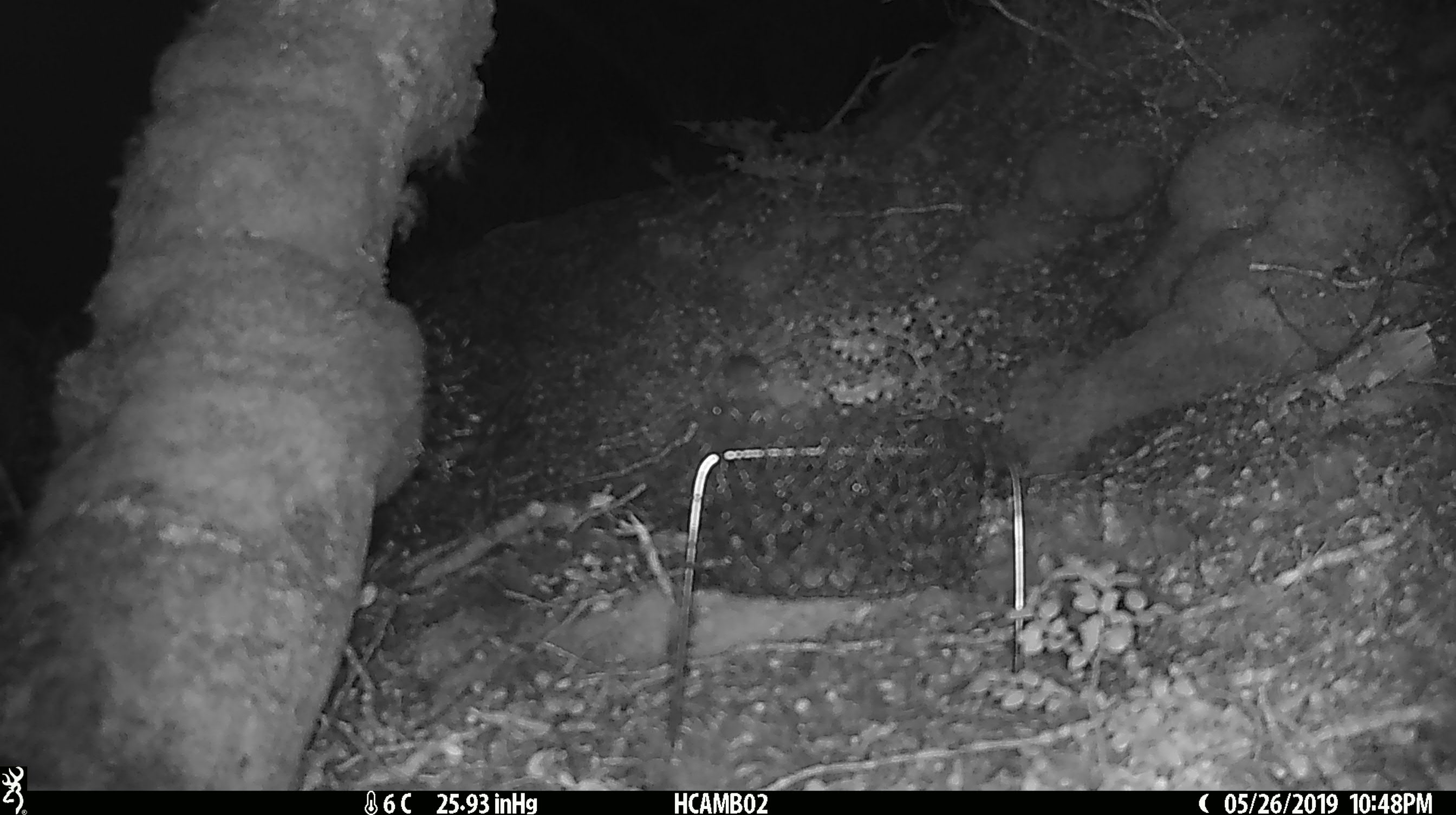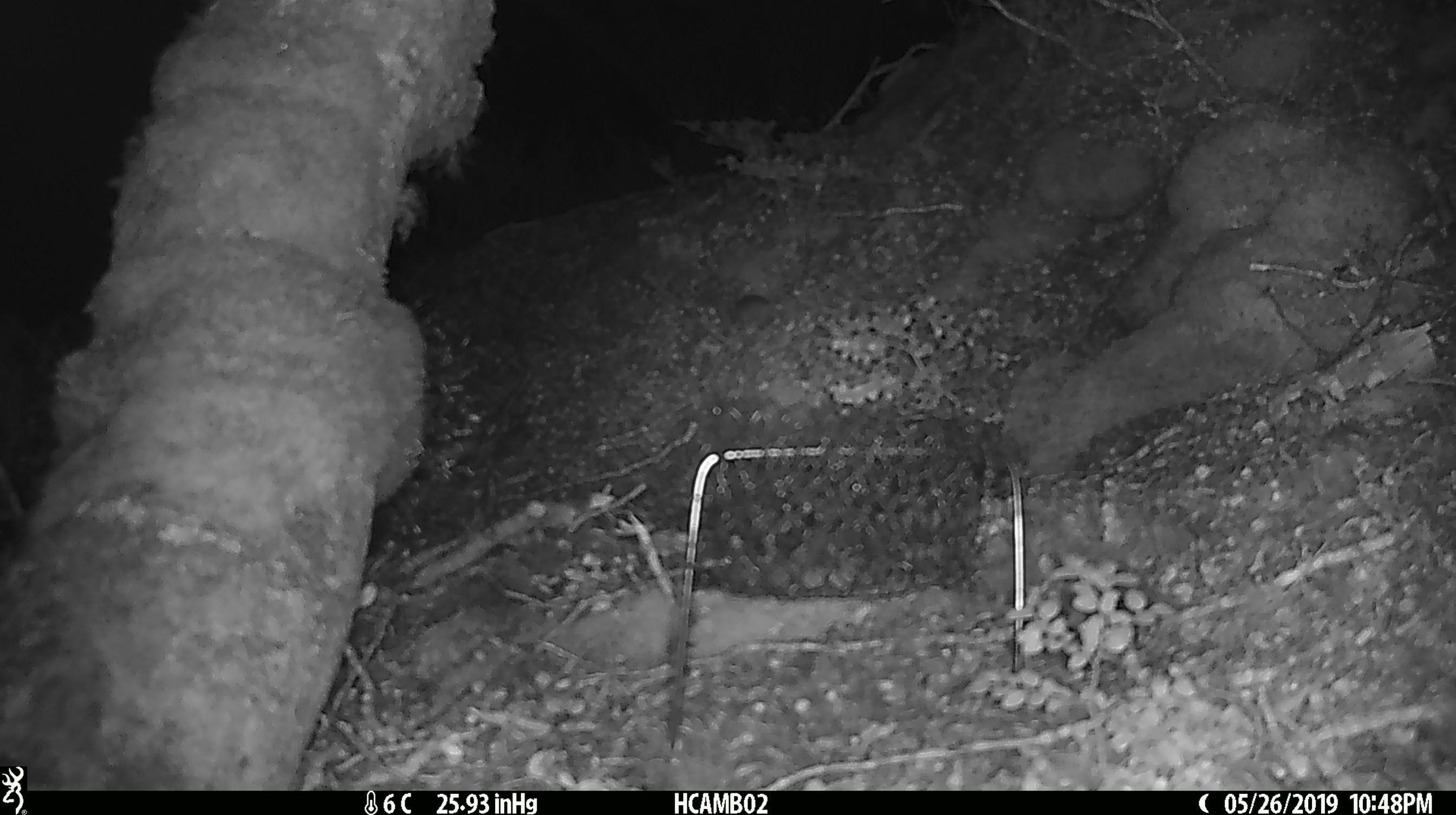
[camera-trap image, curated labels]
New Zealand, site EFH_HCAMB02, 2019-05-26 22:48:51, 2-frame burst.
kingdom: Animalia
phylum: Chordata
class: Mammalia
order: Rodentia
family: Muridae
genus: Mus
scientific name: Mus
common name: mouse